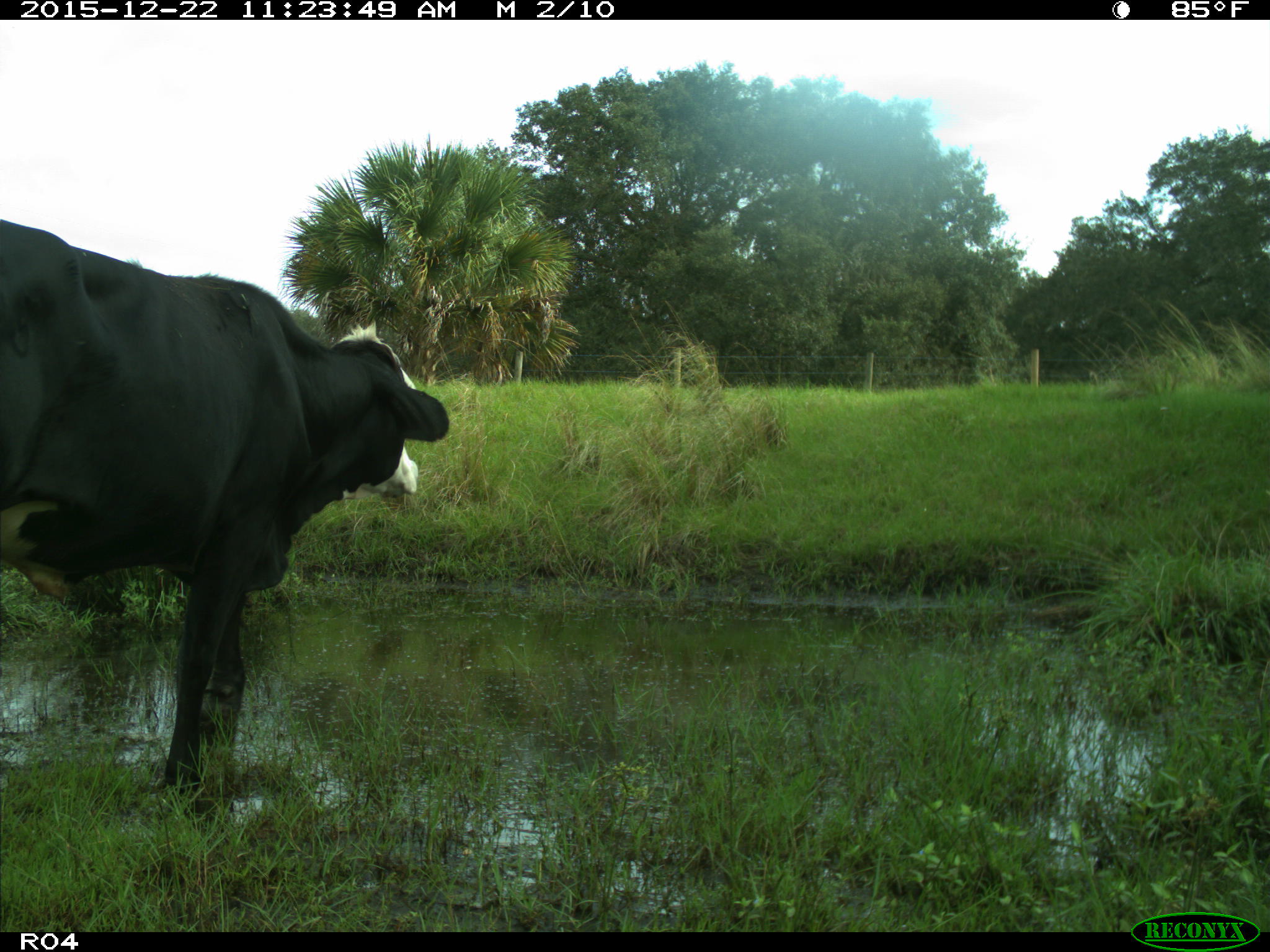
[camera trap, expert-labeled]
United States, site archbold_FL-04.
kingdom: Animalia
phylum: Chordata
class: Mammalia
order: Artiodactyla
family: Bovidae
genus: Bos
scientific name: Bos taurus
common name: domestic cow